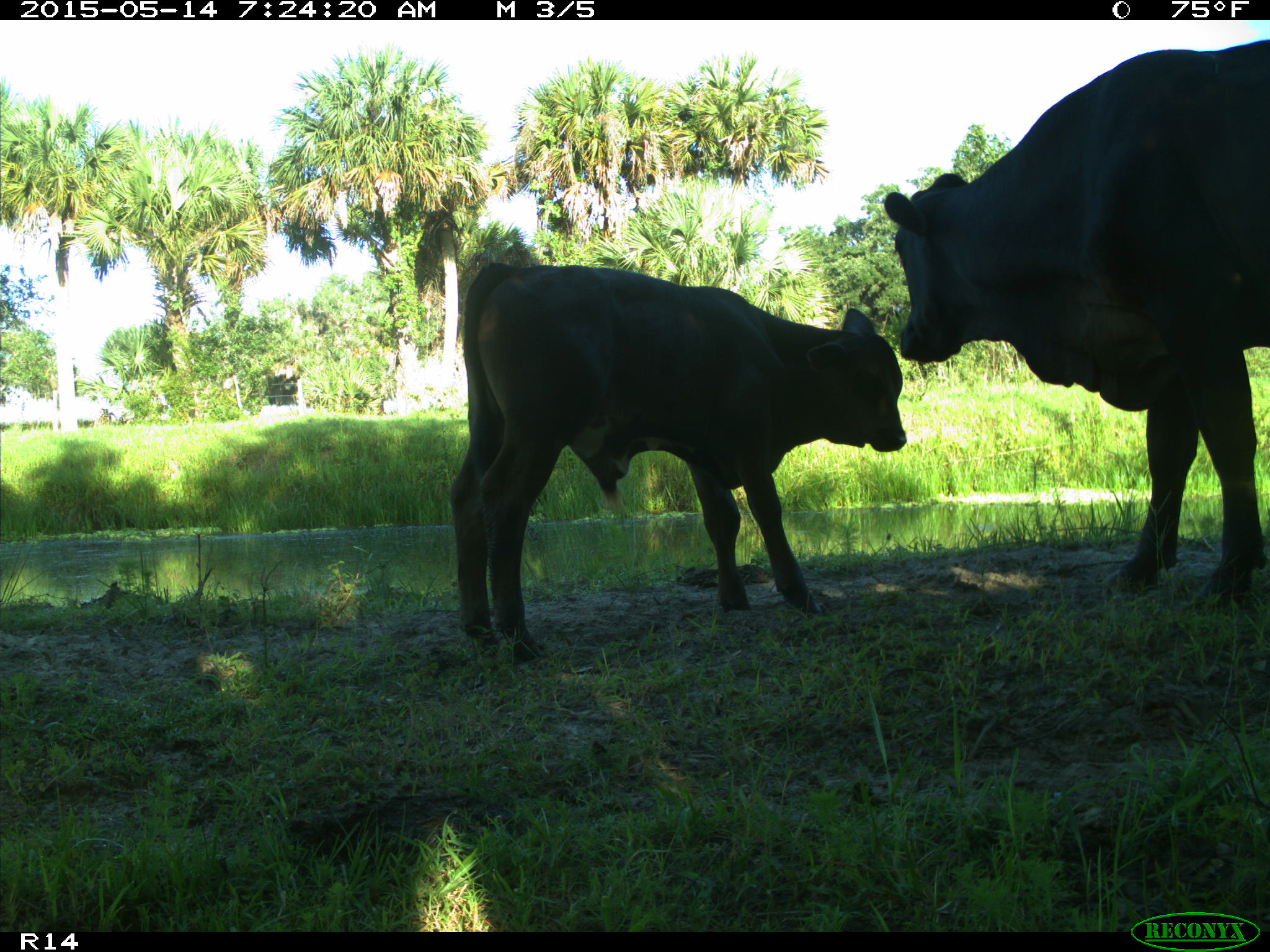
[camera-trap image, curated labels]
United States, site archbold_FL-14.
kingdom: Animalia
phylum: Chordata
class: Mammalia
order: Artiodactyla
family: Bovidae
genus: Bos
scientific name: Bos taurus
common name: domestic cow